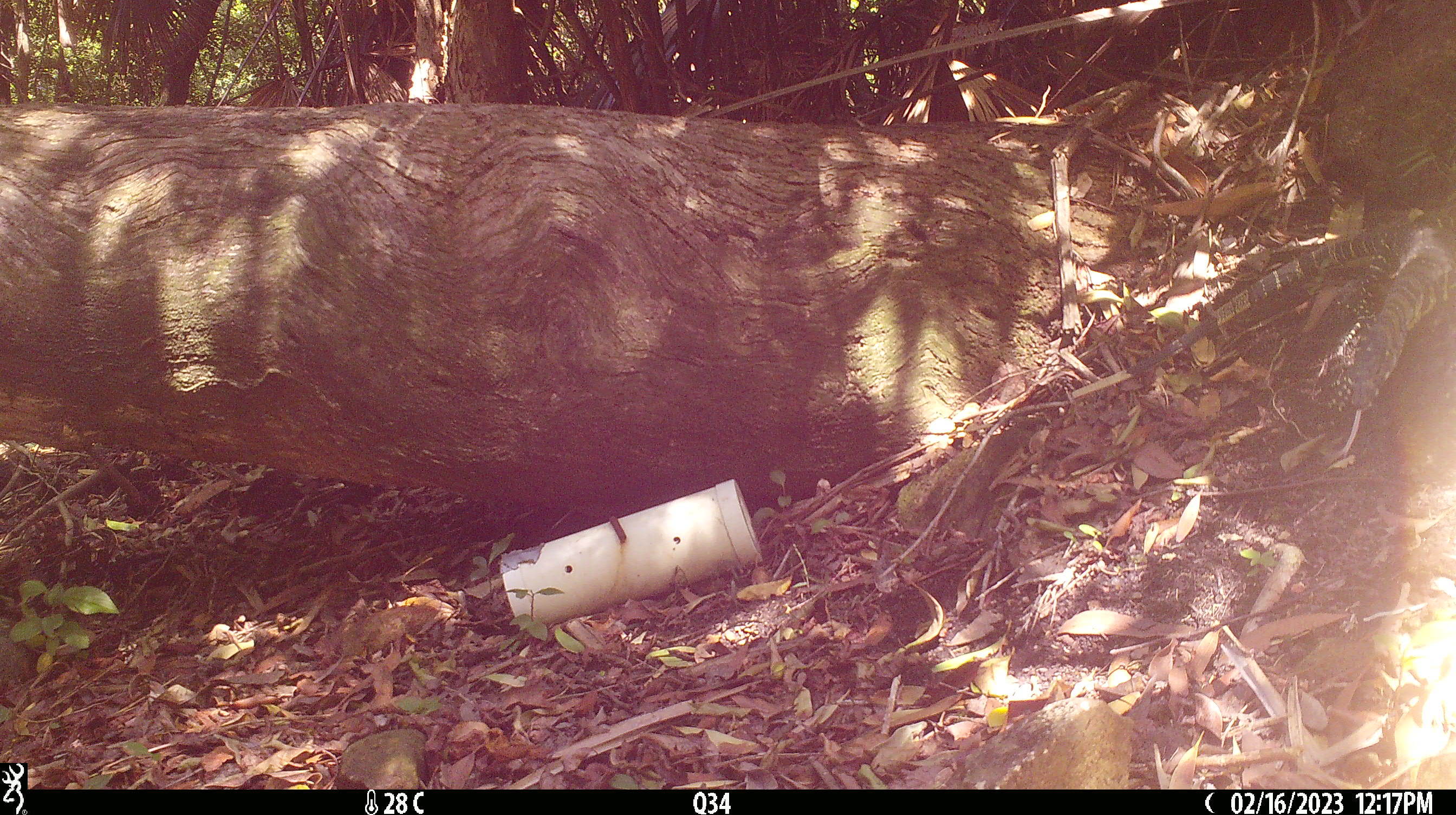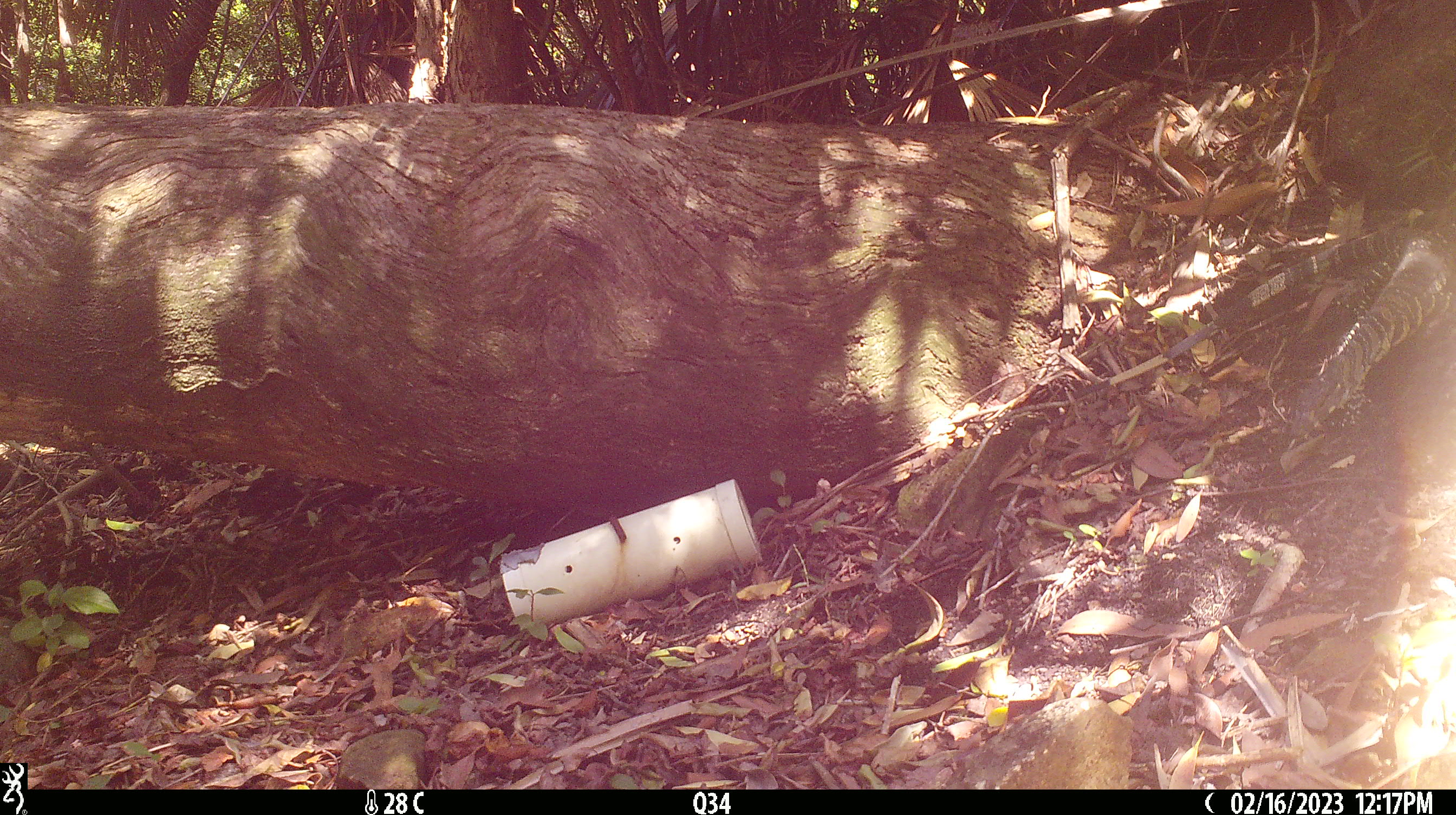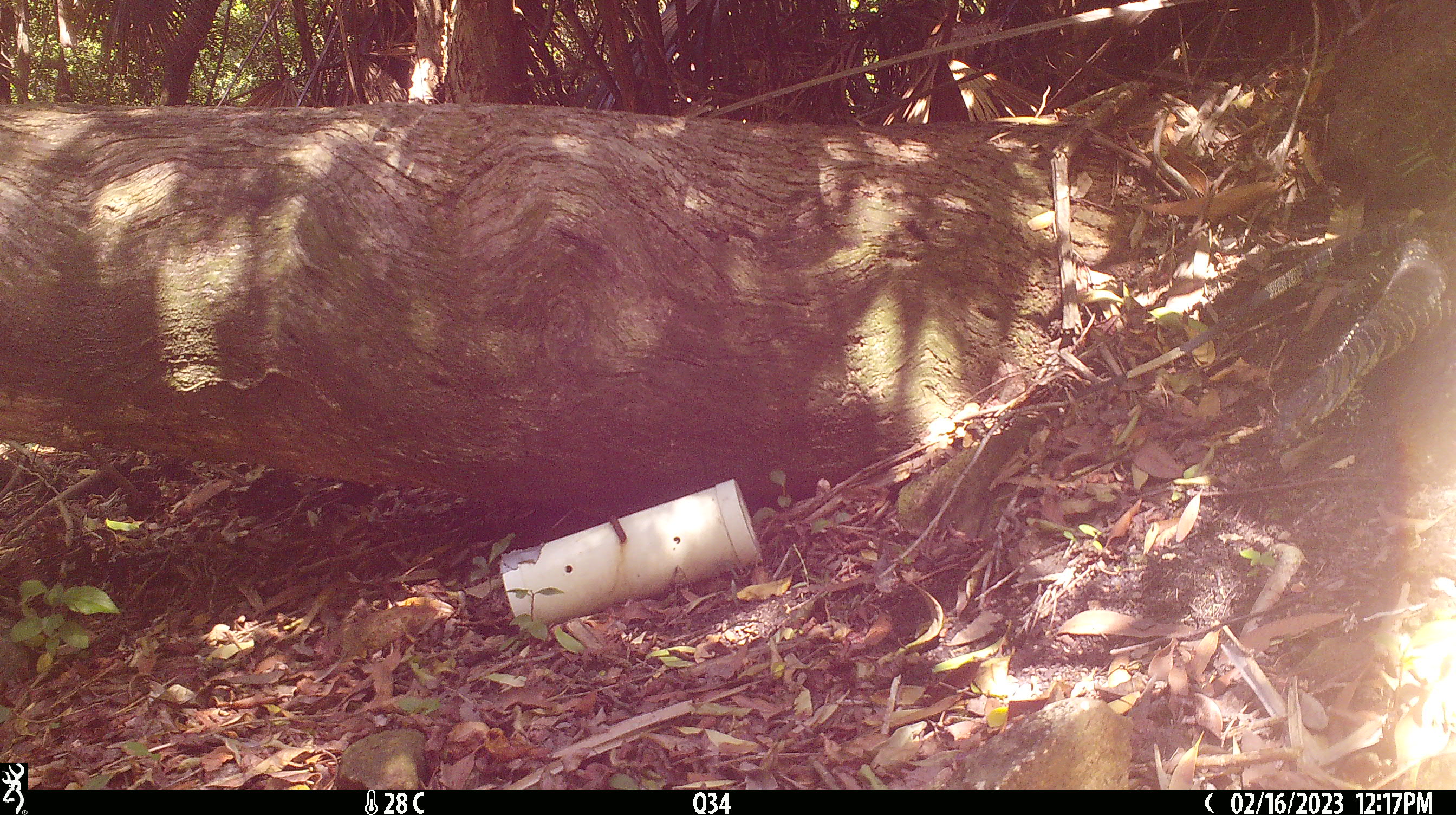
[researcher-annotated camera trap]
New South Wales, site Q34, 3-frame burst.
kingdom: Animalia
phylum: Chordata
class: Reptilia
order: Squamata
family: Varanidae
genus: Varanus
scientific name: Varanus varius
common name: lace monitor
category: goanna